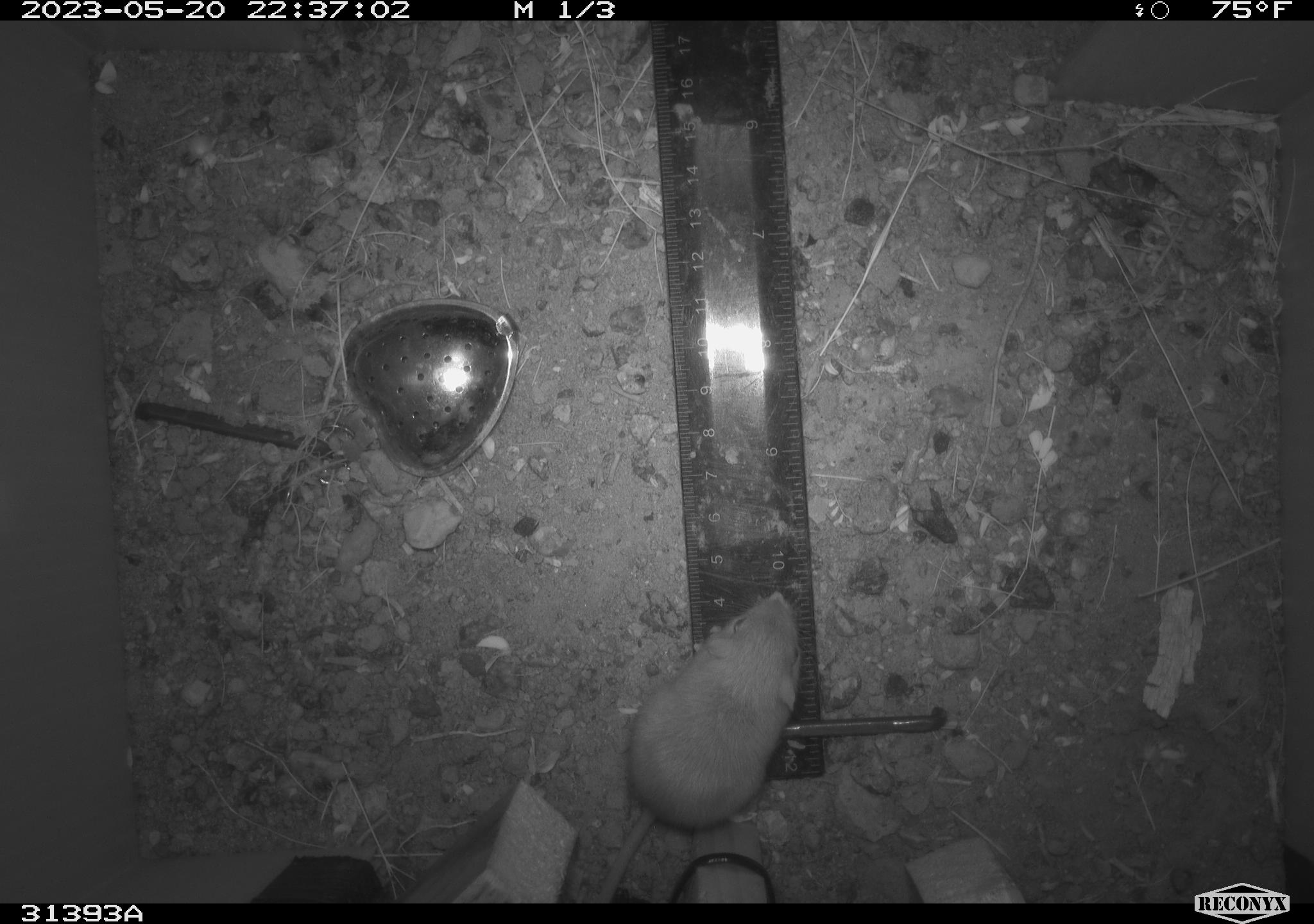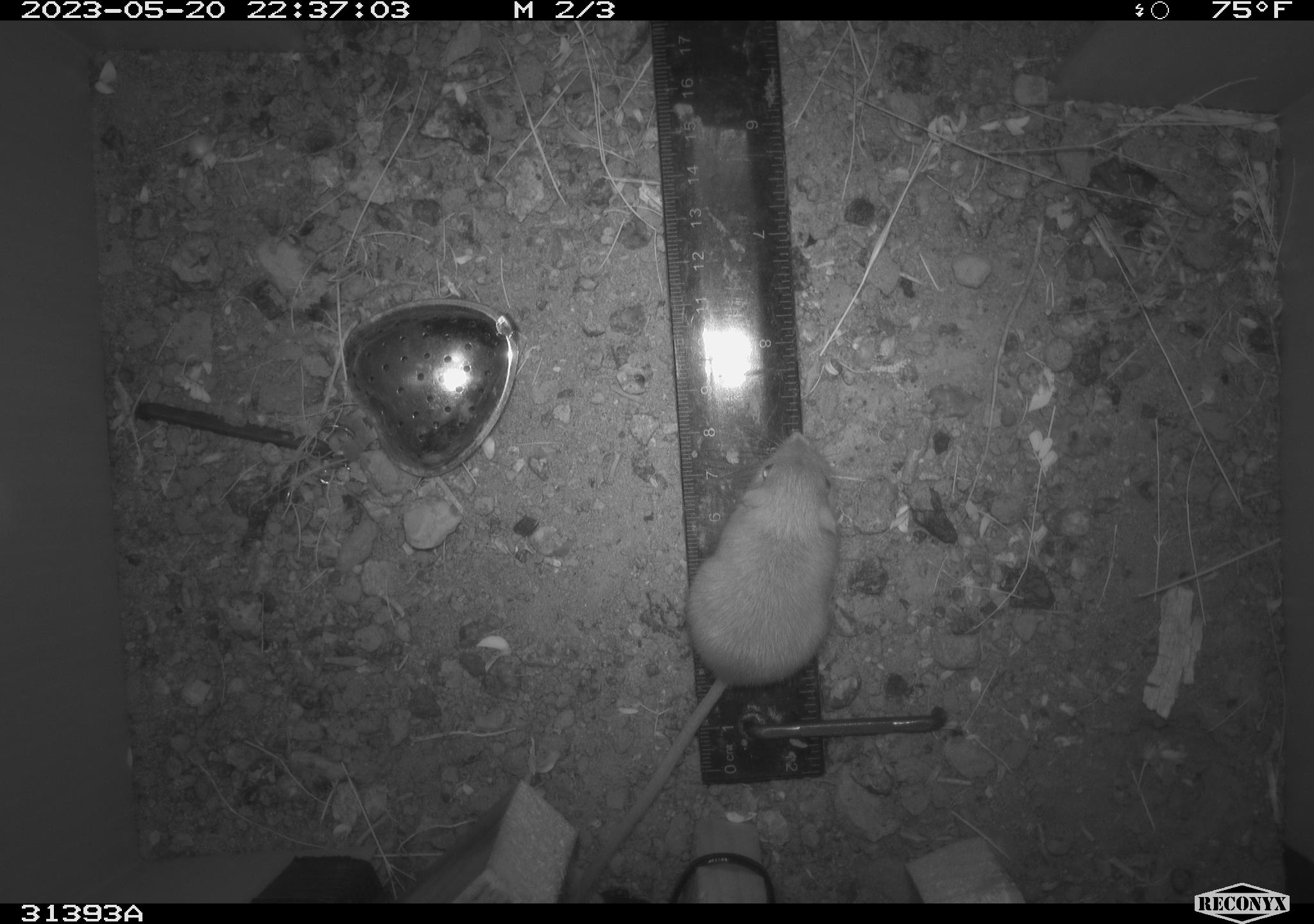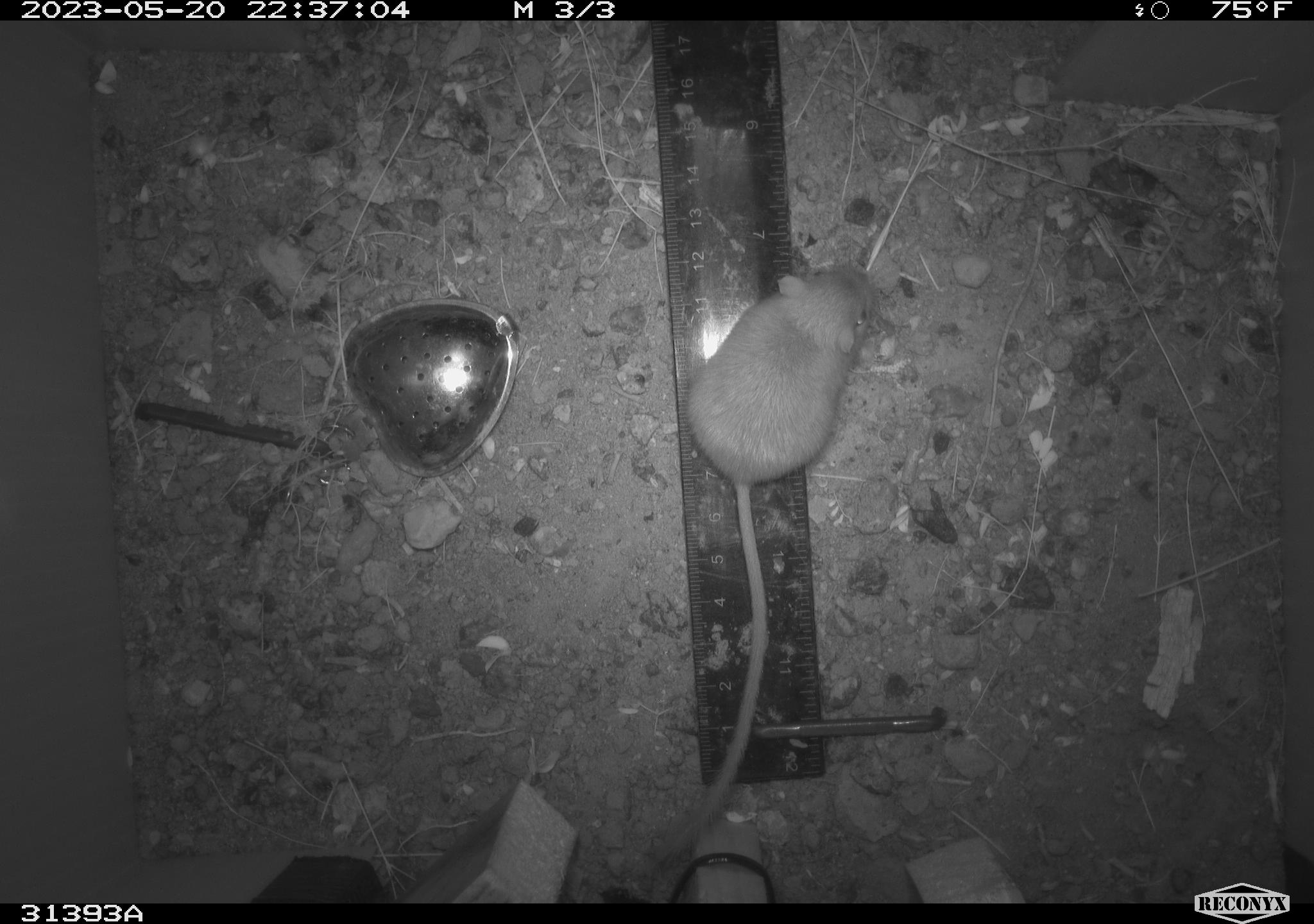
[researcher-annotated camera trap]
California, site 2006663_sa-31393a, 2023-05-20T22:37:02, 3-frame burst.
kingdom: Animalia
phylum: Chordata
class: Mammalia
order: Rodentia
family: Heteromyidae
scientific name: Heteromyidae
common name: kangaroo rats and pocket mice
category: heteromyidae family